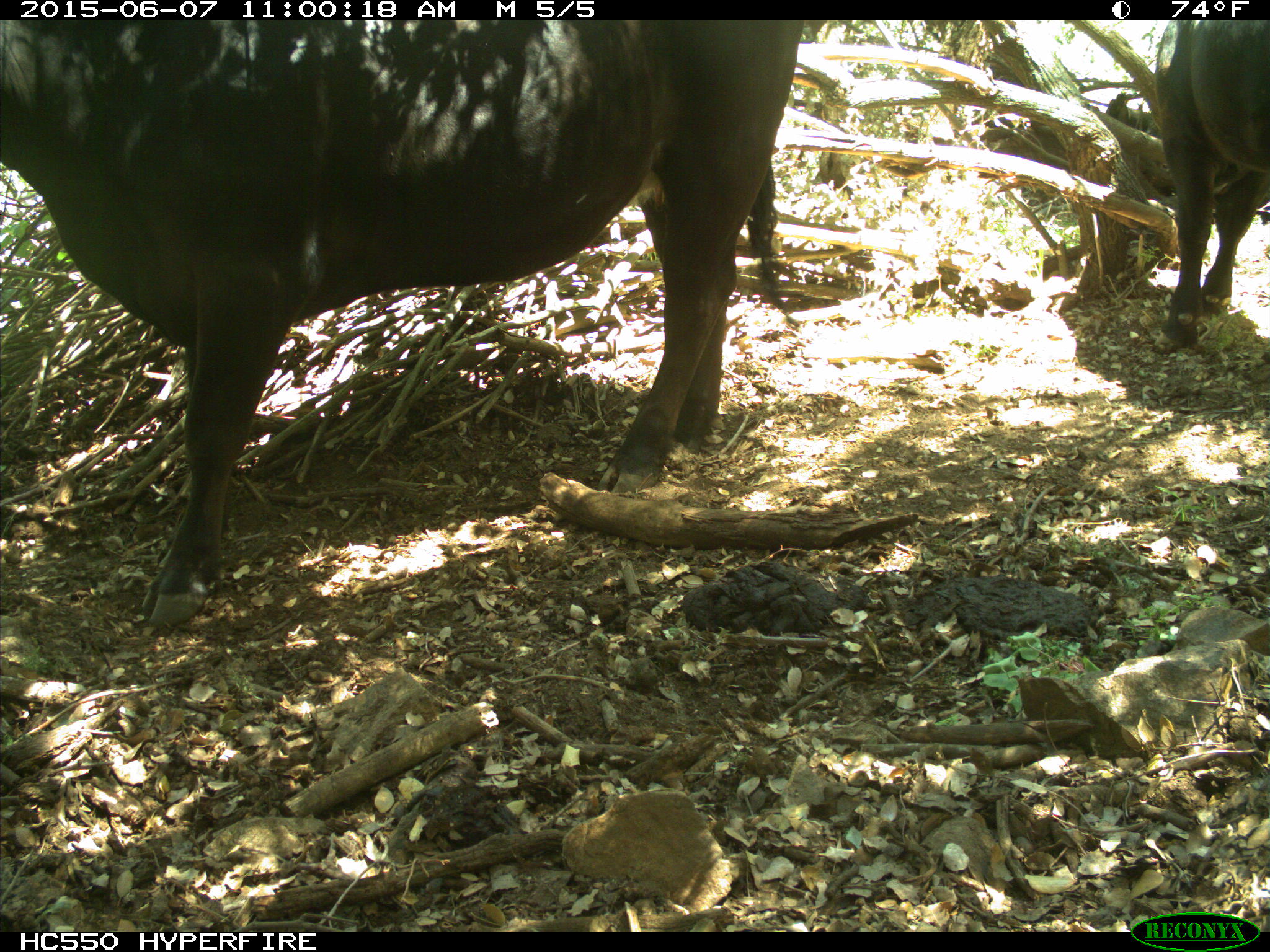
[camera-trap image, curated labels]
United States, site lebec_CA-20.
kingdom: Animalia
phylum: Chordata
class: Mammalia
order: Artiodactyla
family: Bovidae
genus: Bos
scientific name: Bos taurus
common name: domestic cow